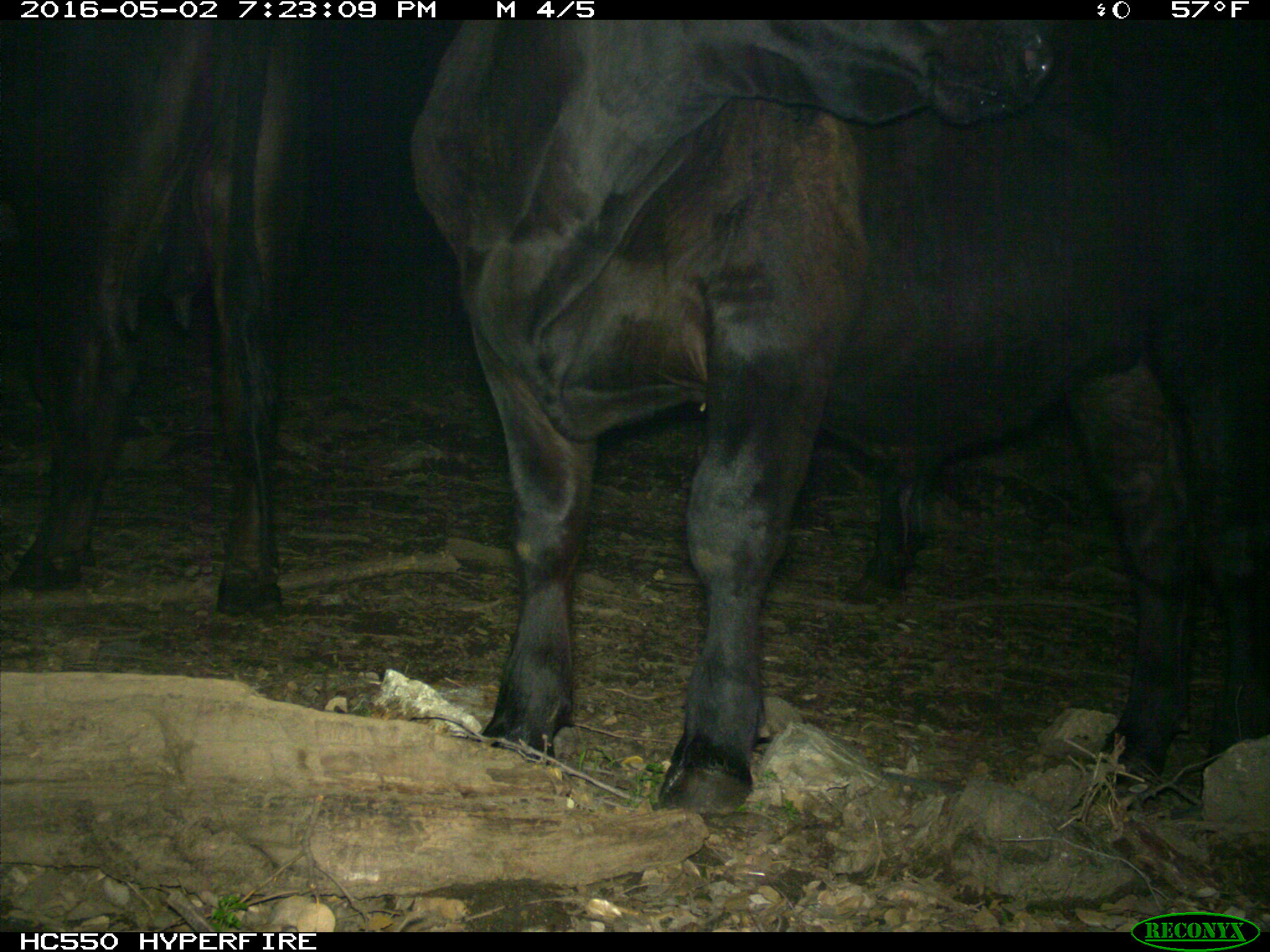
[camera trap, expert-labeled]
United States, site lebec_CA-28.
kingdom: Animalia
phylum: Chordata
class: Mammalia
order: Artiodactyla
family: Bovidae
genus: Bos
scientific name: Bos taurus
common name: domestic cow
Bos taurus (domestic cow).